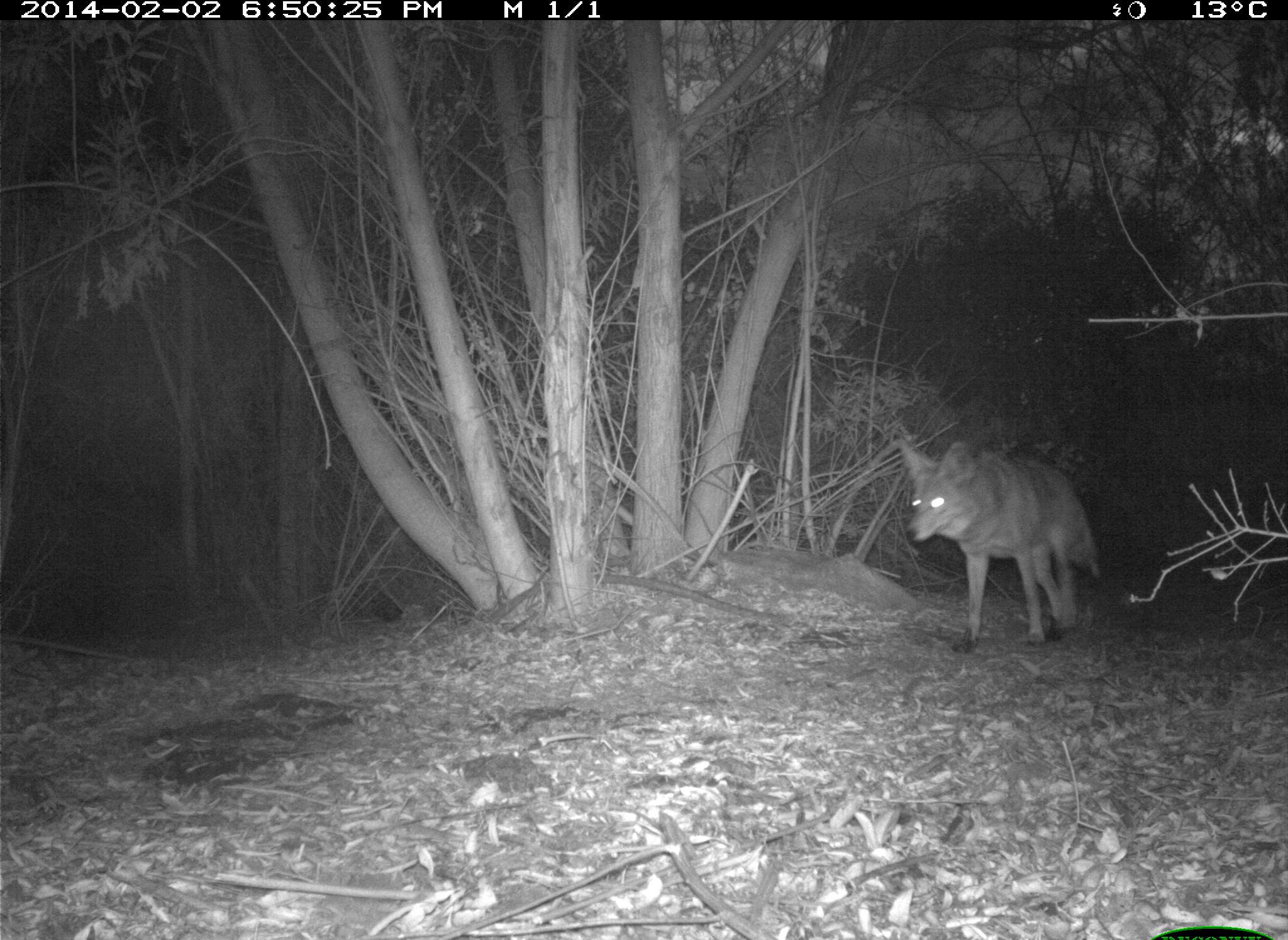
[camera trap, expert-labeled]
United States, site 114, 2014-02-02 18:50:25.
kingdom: Animalia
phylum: Chordata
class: Mammalia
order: Carnivora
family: Canidae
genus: Canis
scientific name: Canis latrans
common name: coyote